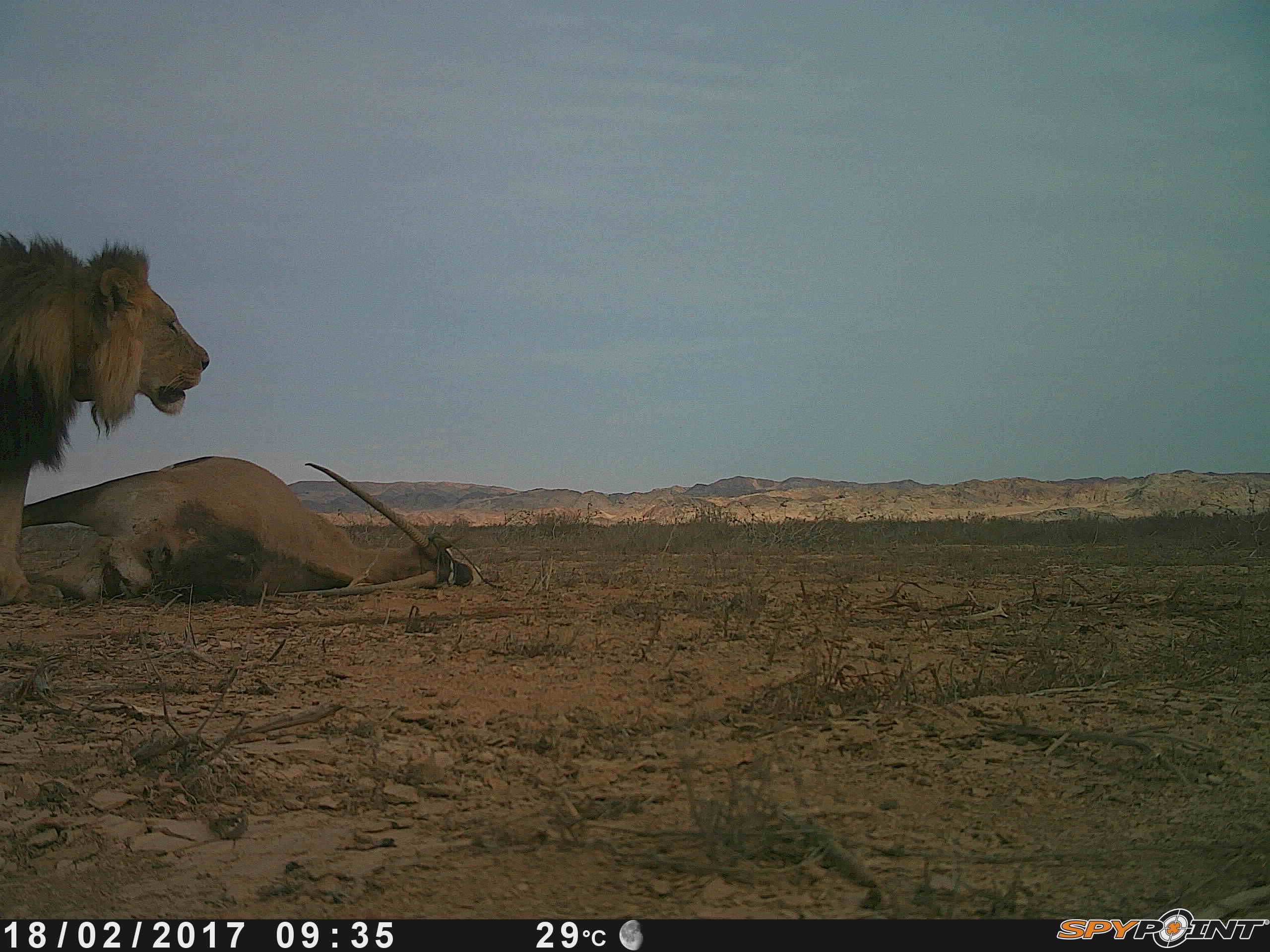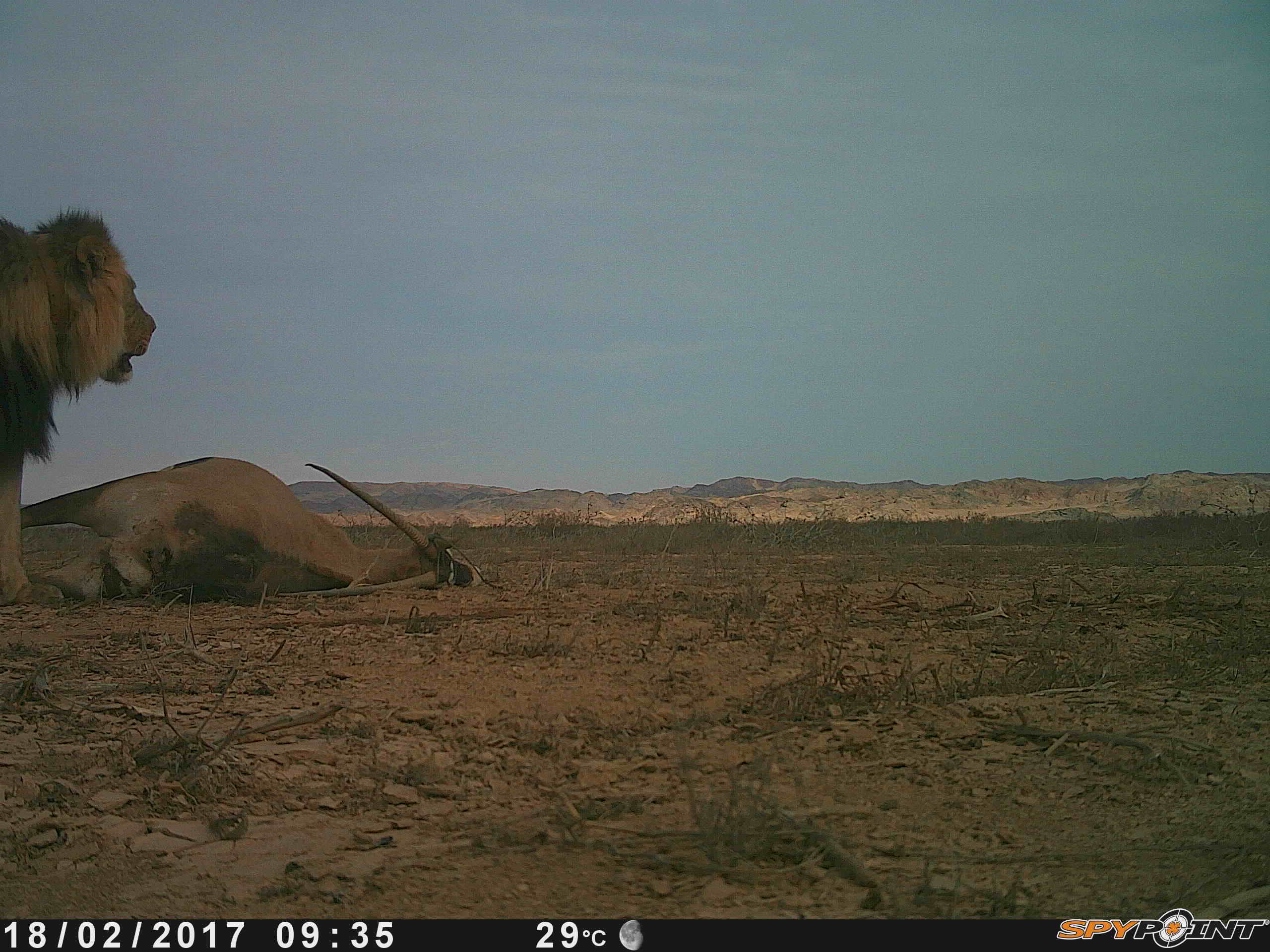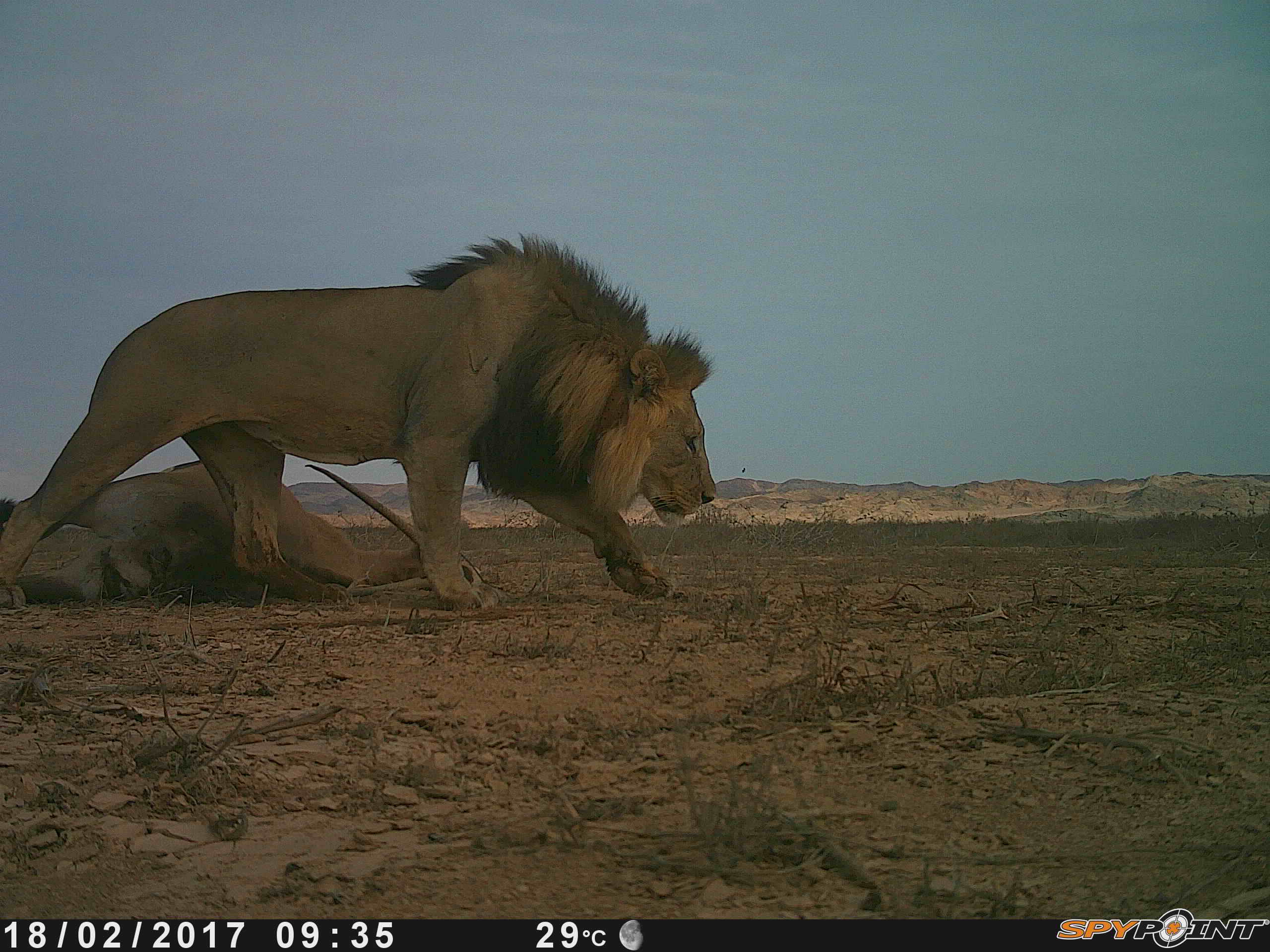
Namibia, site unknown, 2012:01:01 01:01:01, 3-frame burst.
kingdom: Animalia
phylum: Chordata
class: Mammalia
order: Carnivora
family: Felidae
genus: Panthera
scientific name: Panthera leo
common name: lion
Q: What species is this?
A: Panthera leo (lion).